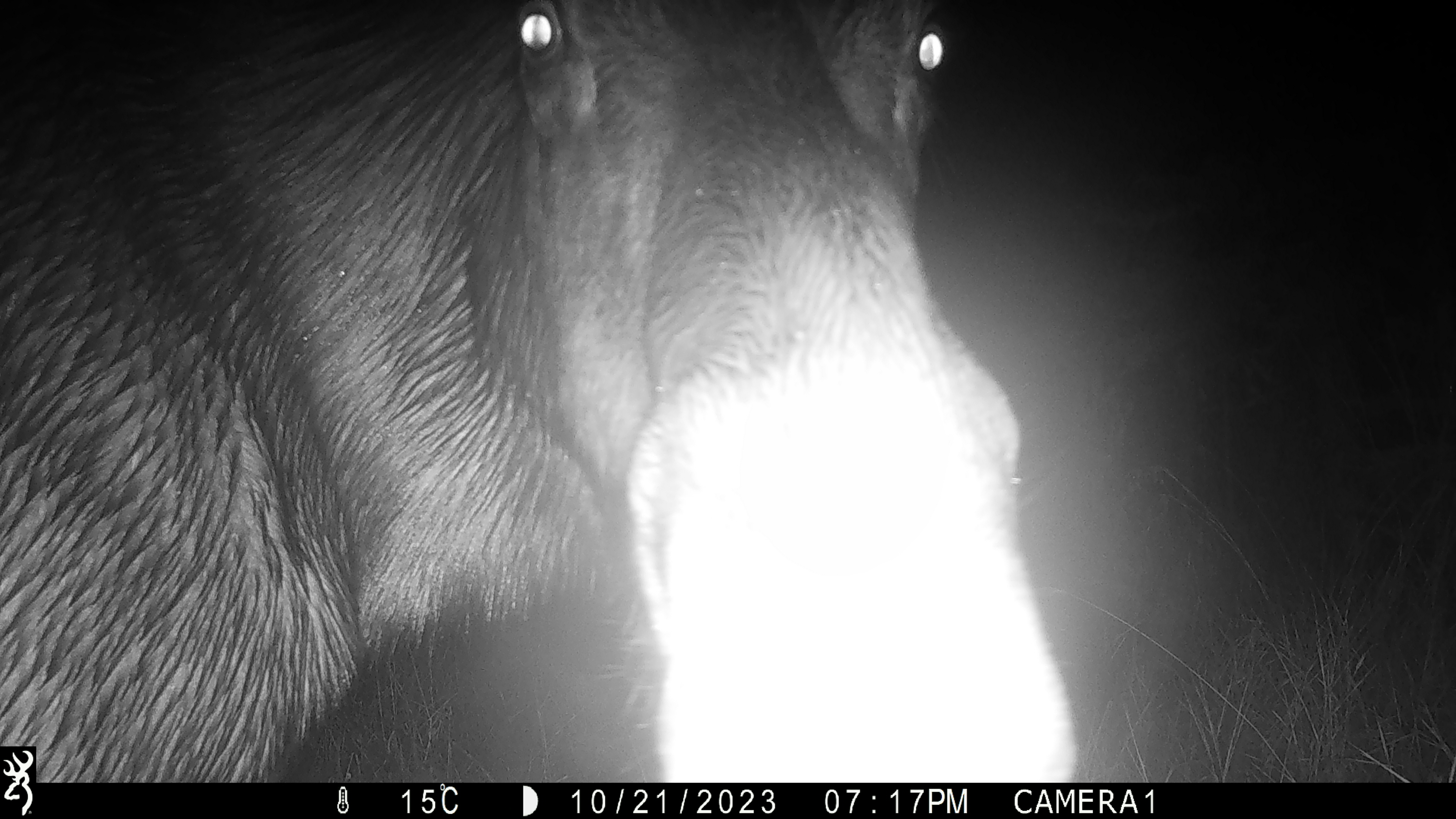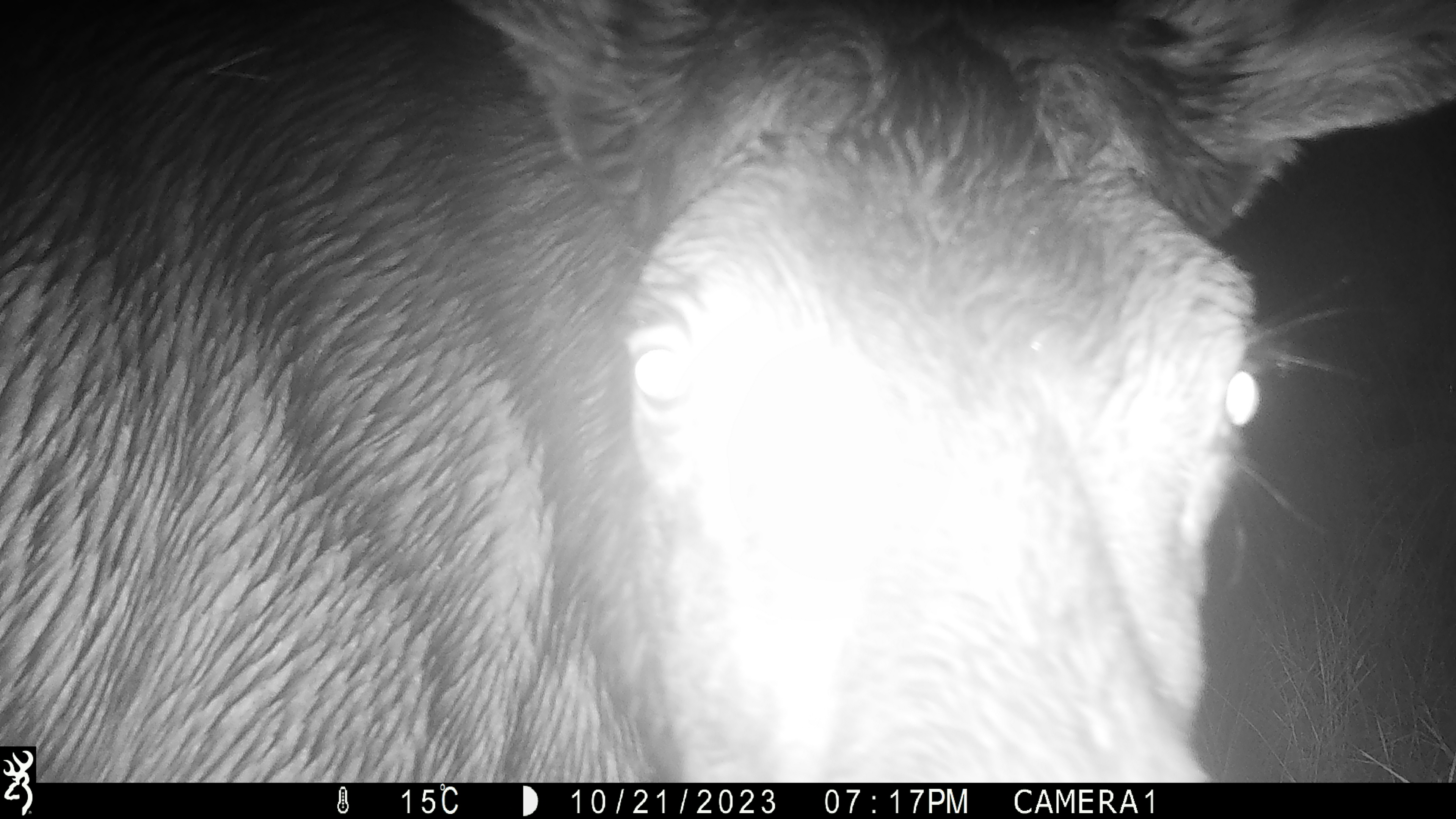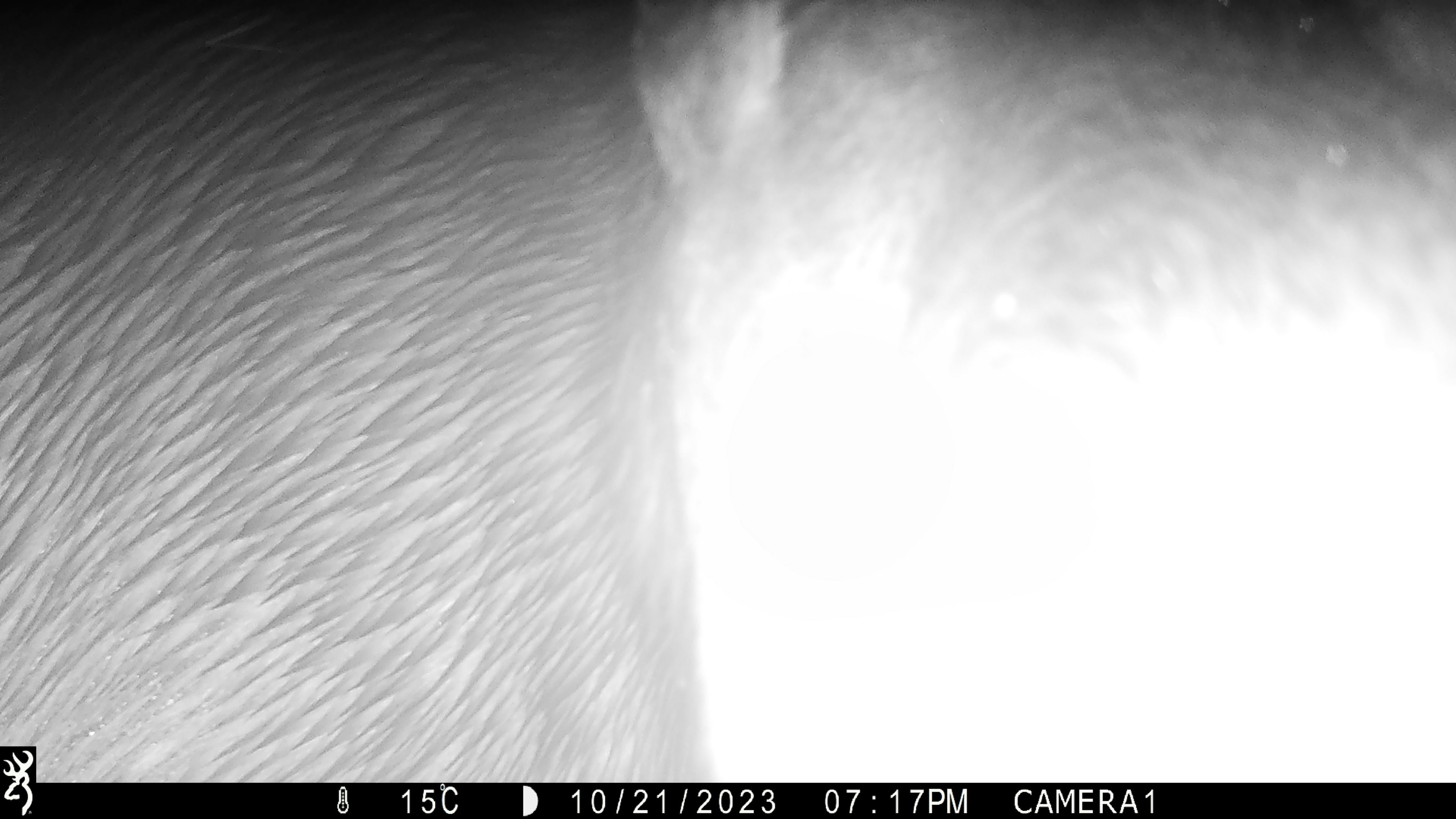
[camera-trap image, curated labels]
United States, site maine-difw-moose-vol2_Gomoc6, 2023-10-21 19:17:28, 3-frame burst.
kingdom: Animalia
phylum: Chordata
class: Mammalia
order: Artiodactyla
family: Cervidae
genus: Alces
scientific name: Alces alces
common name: moose